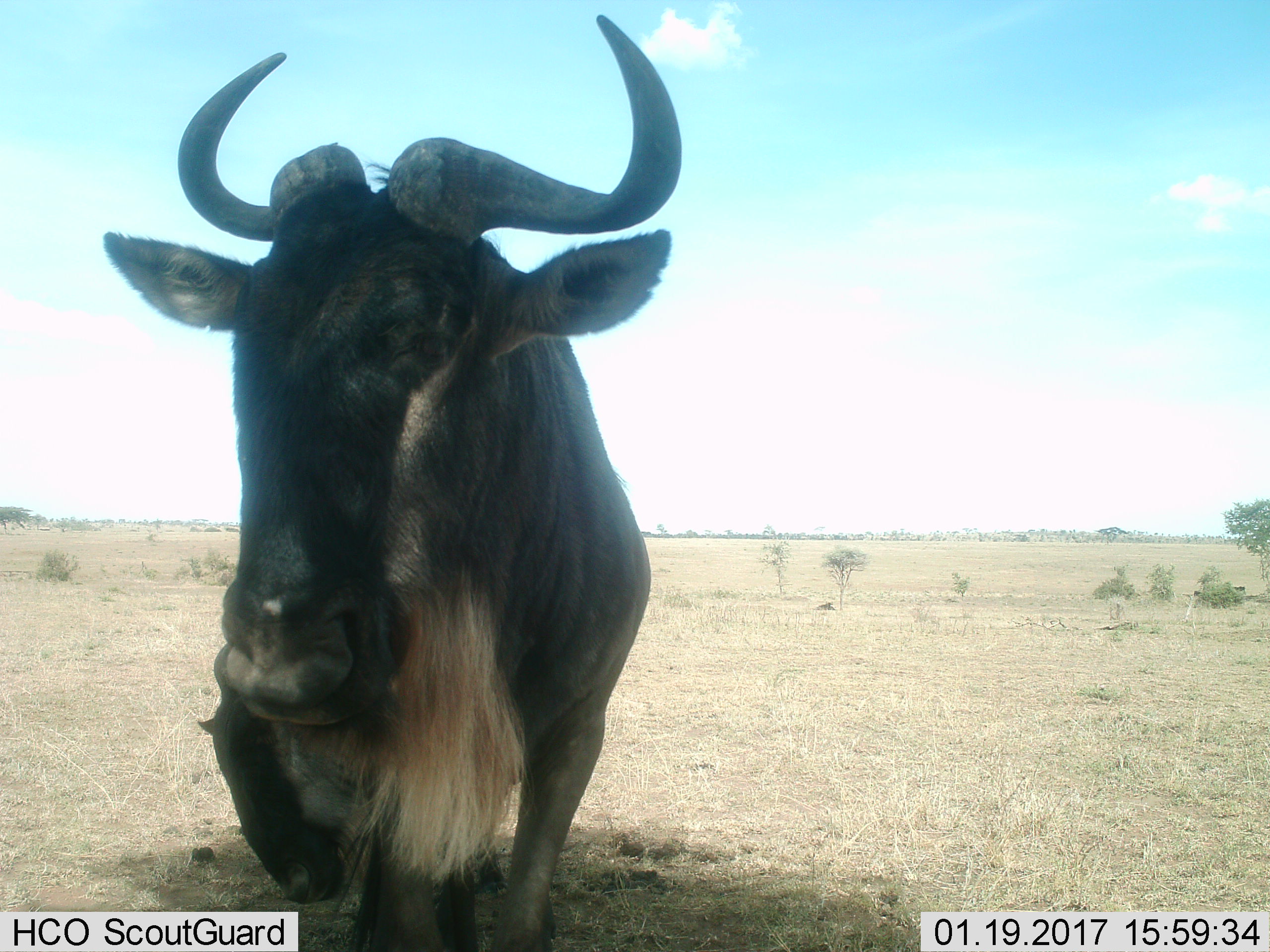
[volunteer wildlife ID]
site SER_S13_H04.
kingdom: Animalia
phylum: Chordata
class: Mammalia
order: Artiodactyla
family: Bovidae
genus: Connochaetes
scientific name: Connochaetes taurinus taurinus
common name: blue wildebeest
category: wildebeestblue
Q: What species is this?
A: Wildebeestblue (blue wildebeest) (Connochaetes taurinus taurinus).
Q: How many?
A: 1.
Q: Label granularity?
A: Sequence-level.